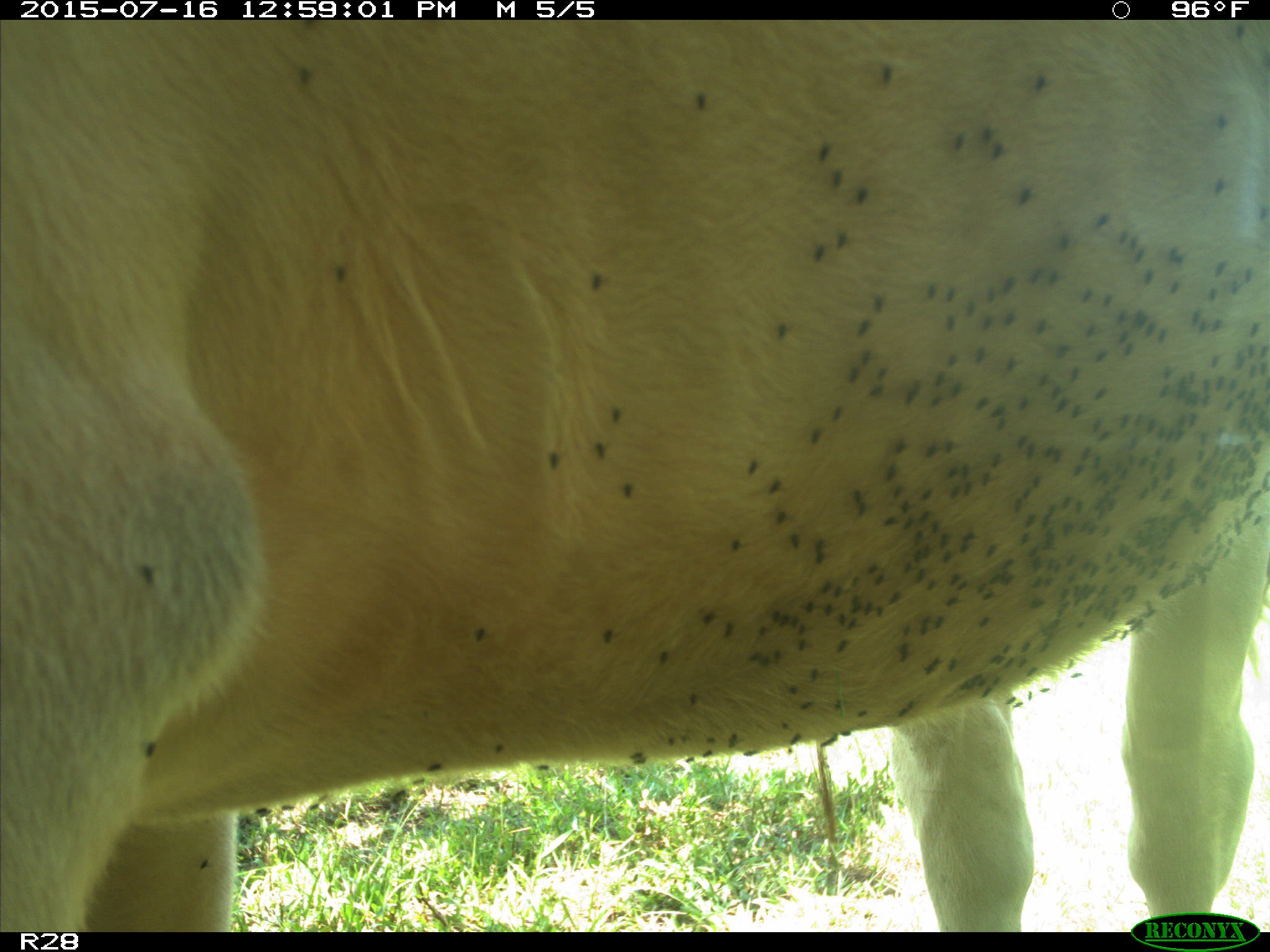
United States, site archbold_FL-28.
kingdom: Animalia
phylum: Chordata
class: Mammalia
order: Artiodactyla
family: Bovidae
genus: Bos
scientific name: Bos taurus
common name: domestic cow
Bos taurus (domestic cow).